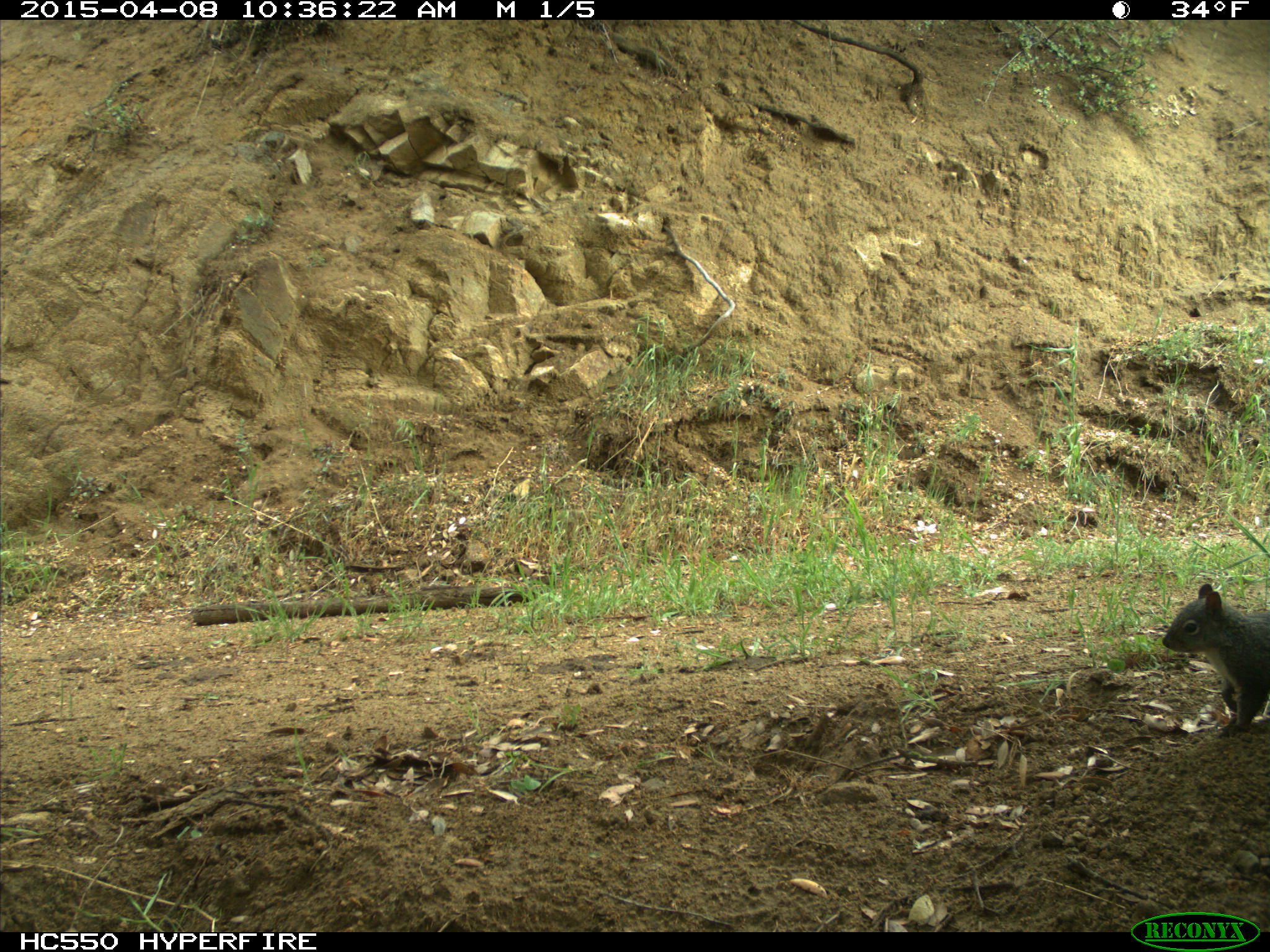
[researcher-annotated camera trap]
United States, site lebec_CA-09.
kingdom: Animalia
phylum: Chordata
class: Mammalia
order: Rodentia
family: Sciuridae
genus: Sciurus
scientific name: Sciurus carolinensis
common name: eastern gray squirrel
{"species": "Sciurus carolinensis (eastern gray squirrel)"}